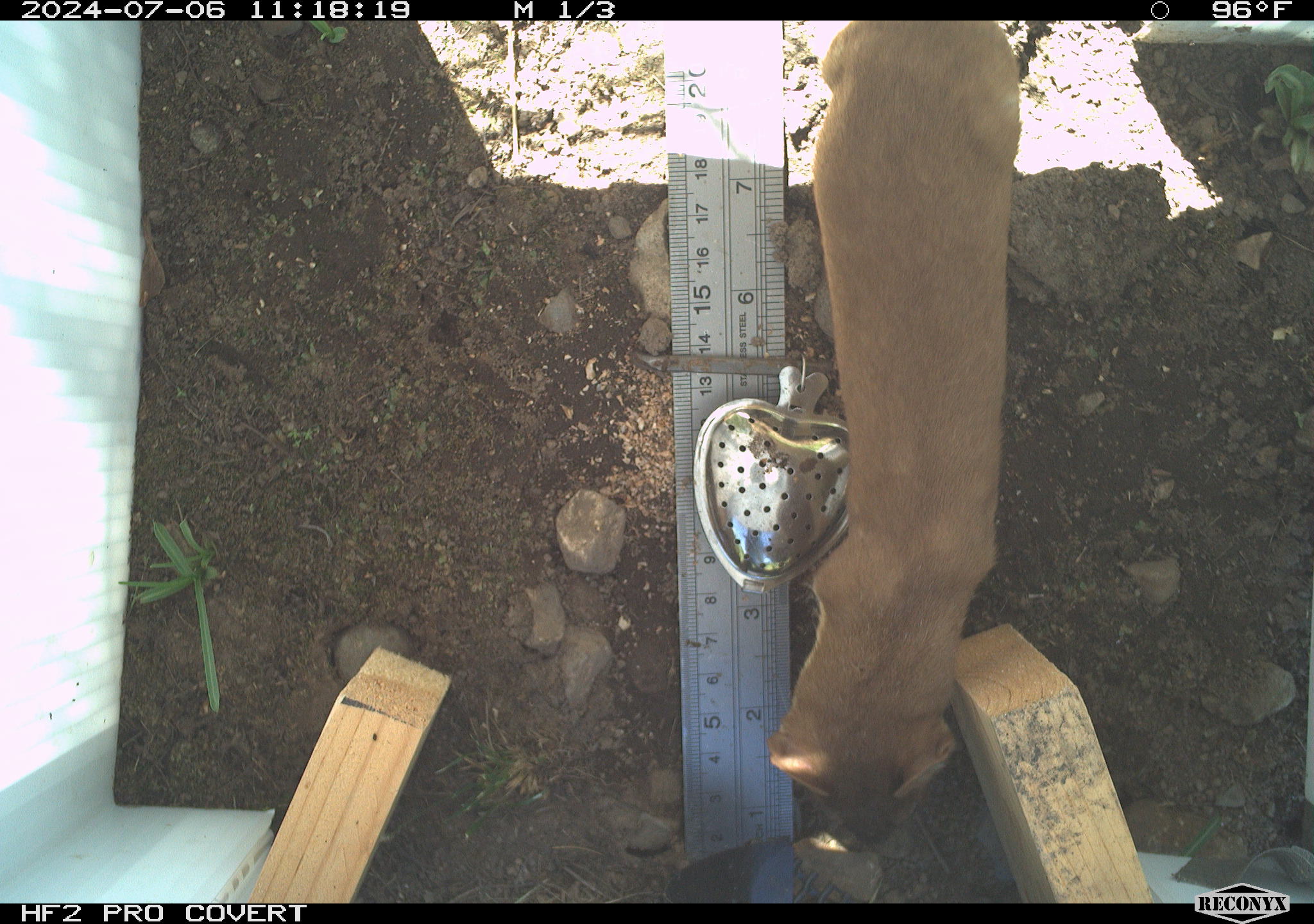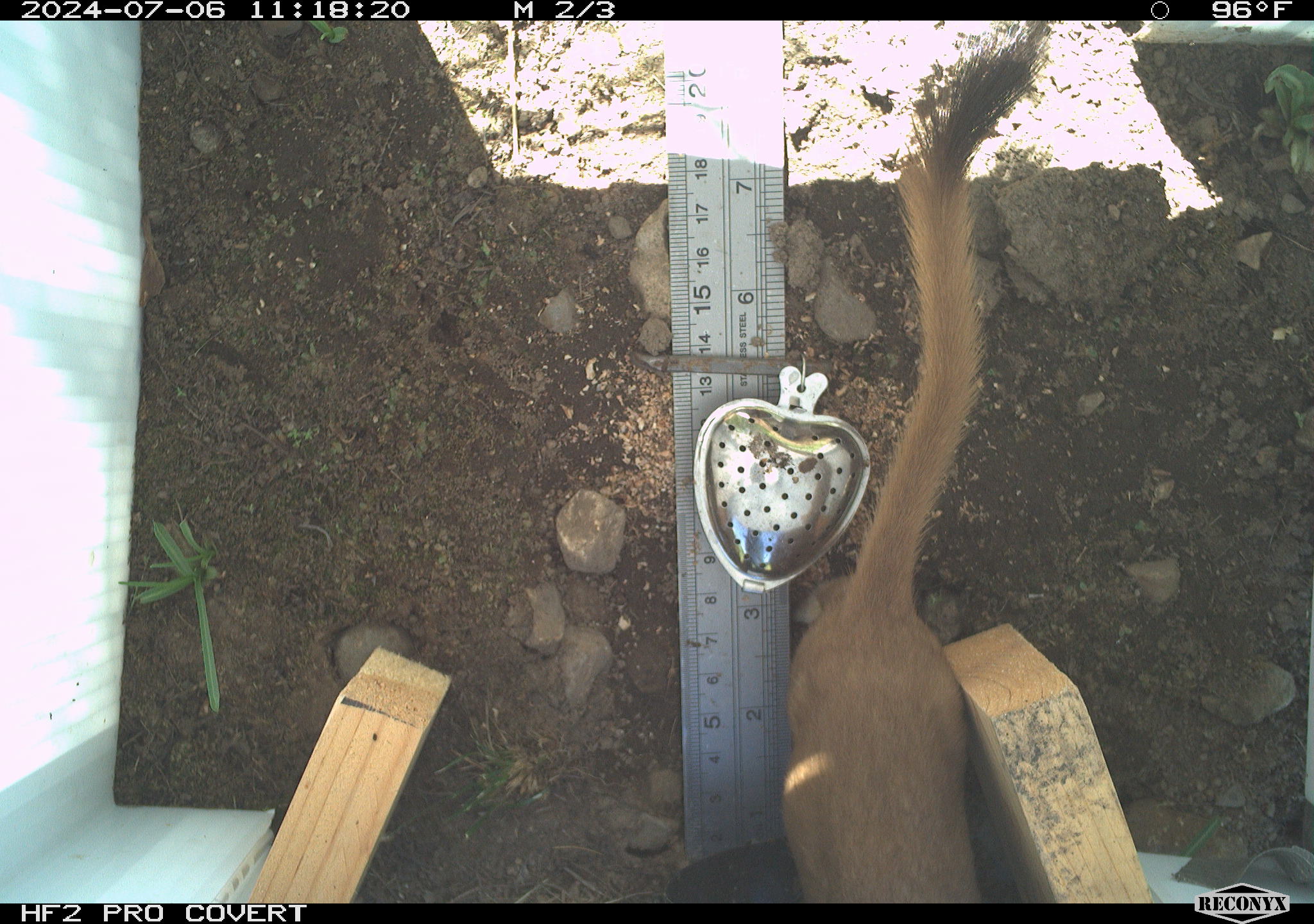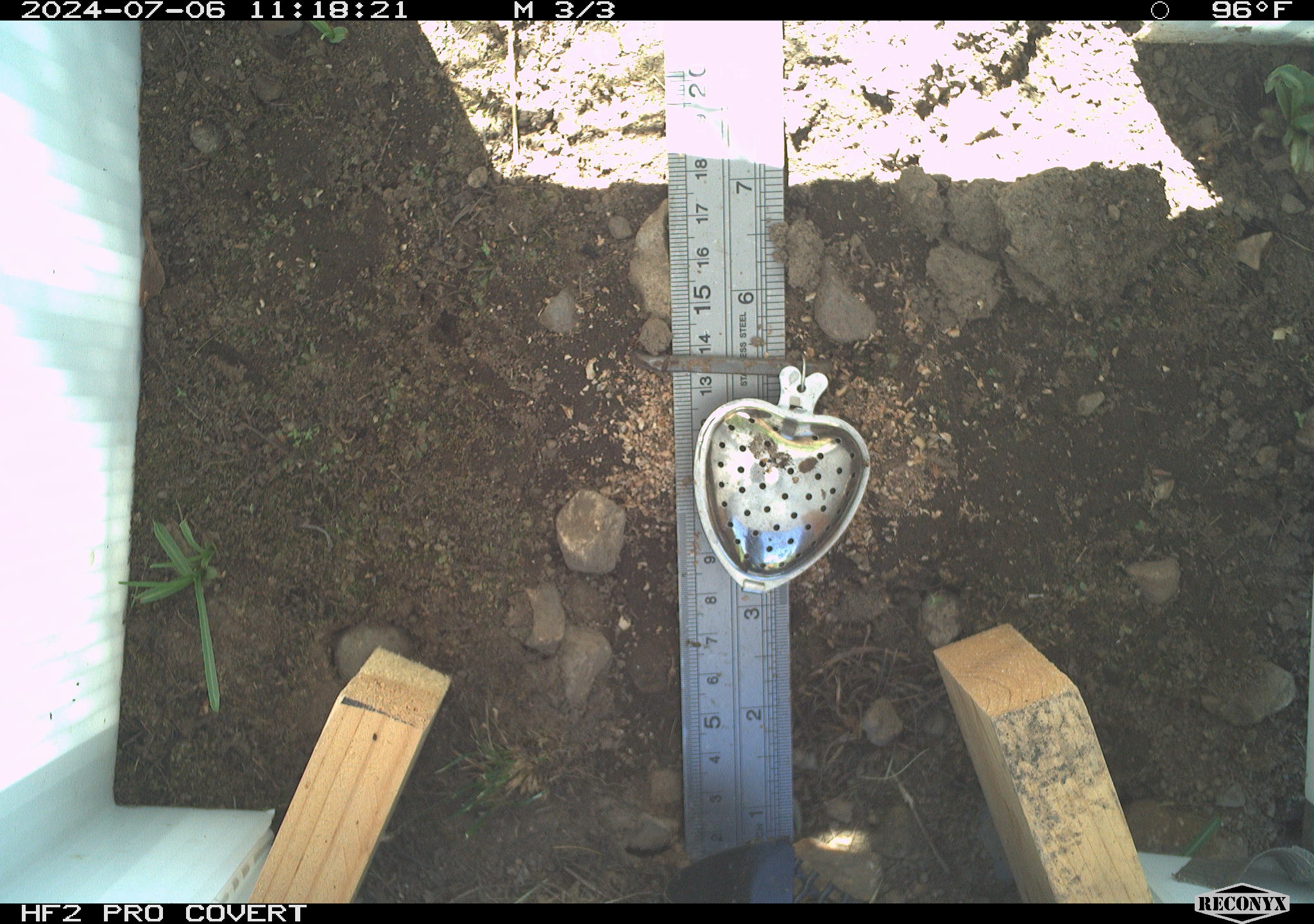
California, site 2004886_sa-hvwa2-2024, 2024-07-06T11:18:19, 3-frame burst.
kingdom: Animalia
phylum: Chordata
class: Mammalia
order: Carnivora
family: Mustelidae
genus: Neogale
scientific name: Neogale frenata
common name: long-tailed weasel